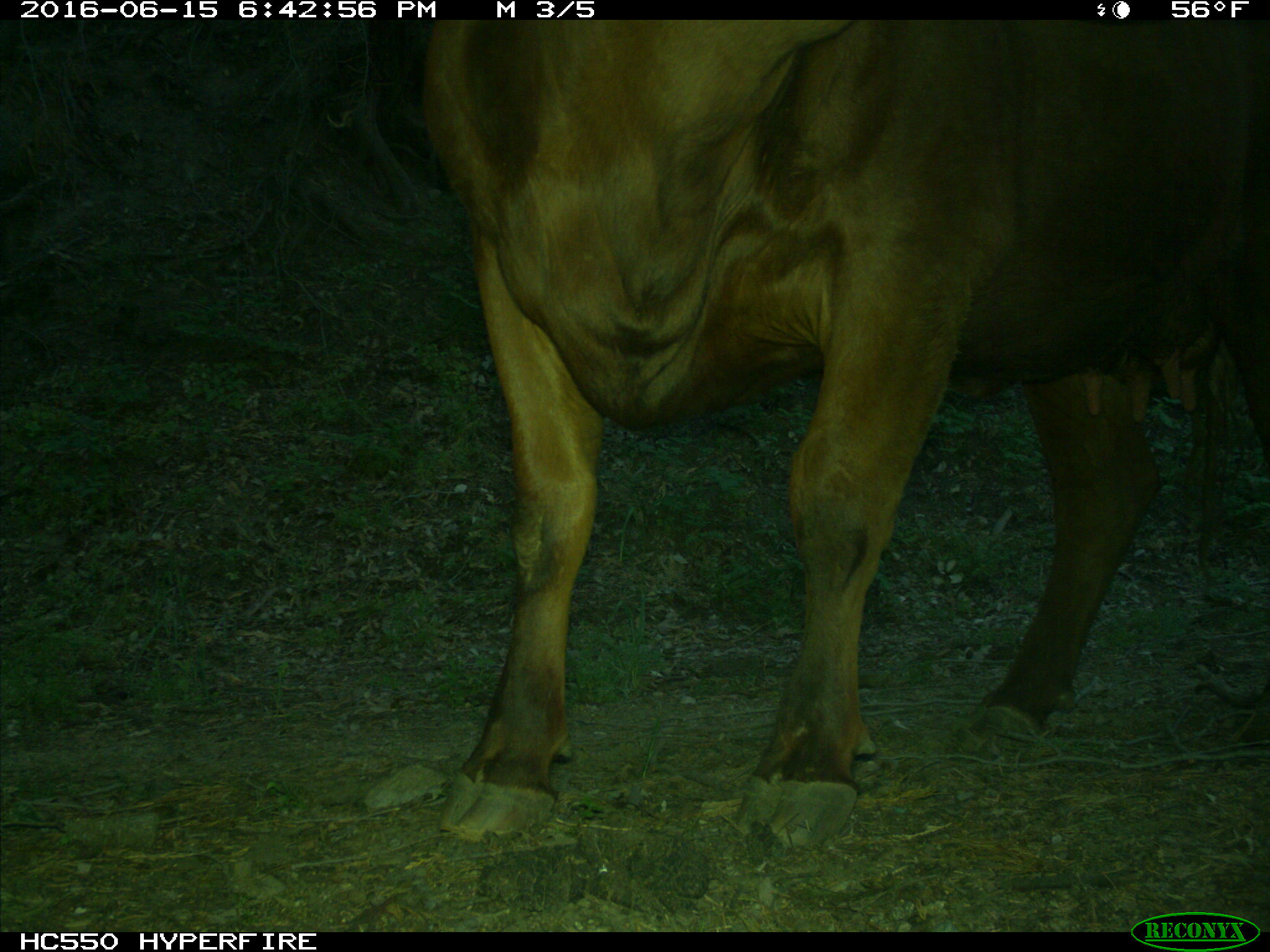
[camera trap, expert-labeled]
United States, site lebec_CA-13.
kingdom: Animalia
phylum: Chordata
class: Mammalia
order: Artiodactyla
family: Bovidae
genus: Bos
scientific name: Bos taurus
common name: domestic cow